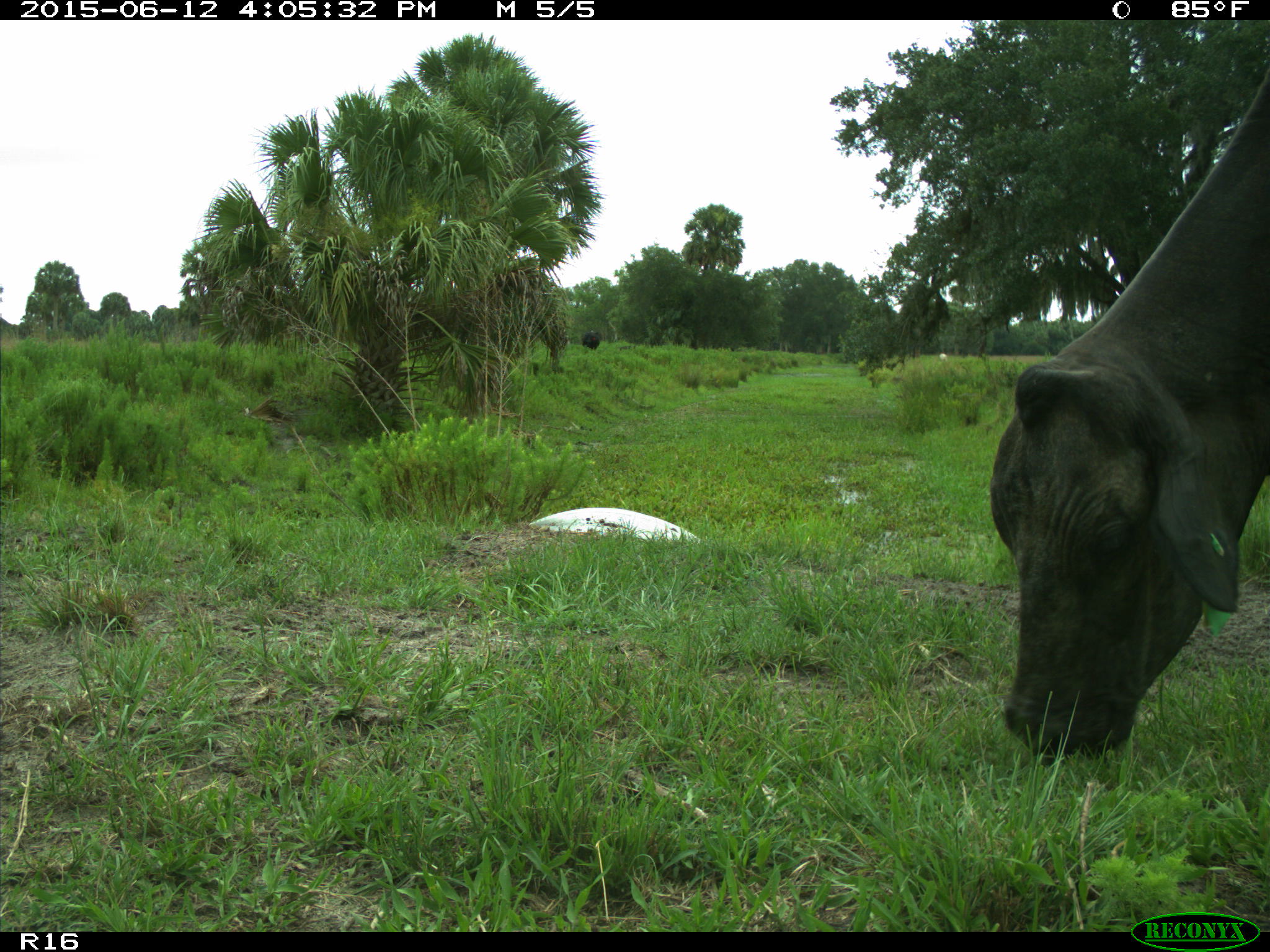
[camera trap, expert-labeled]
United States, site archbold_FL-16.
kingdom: Animalia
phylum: Chordata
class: Mammalia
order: Artiodactyla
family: Bovidae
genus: Bos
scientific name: Bos taurus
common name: domestic cow